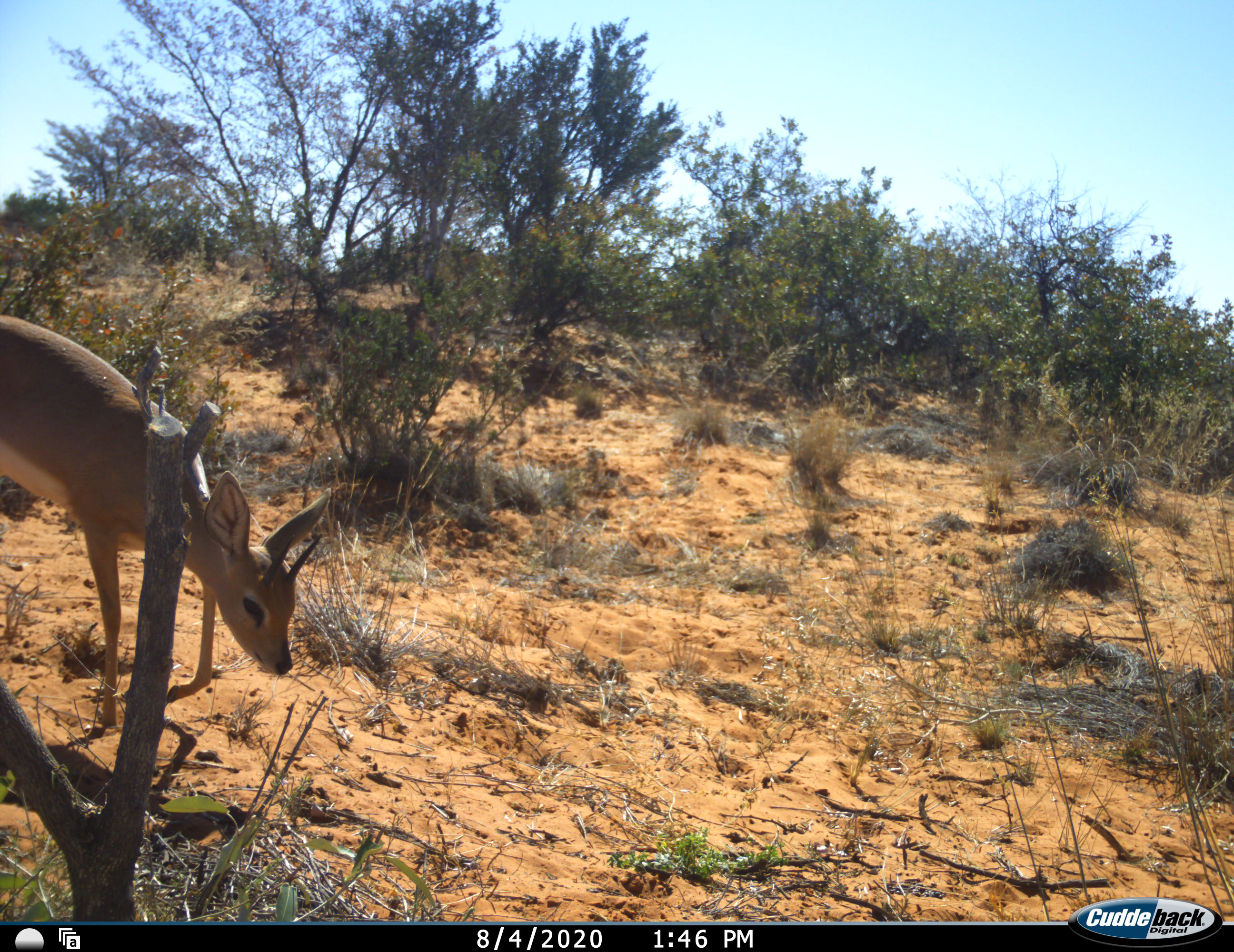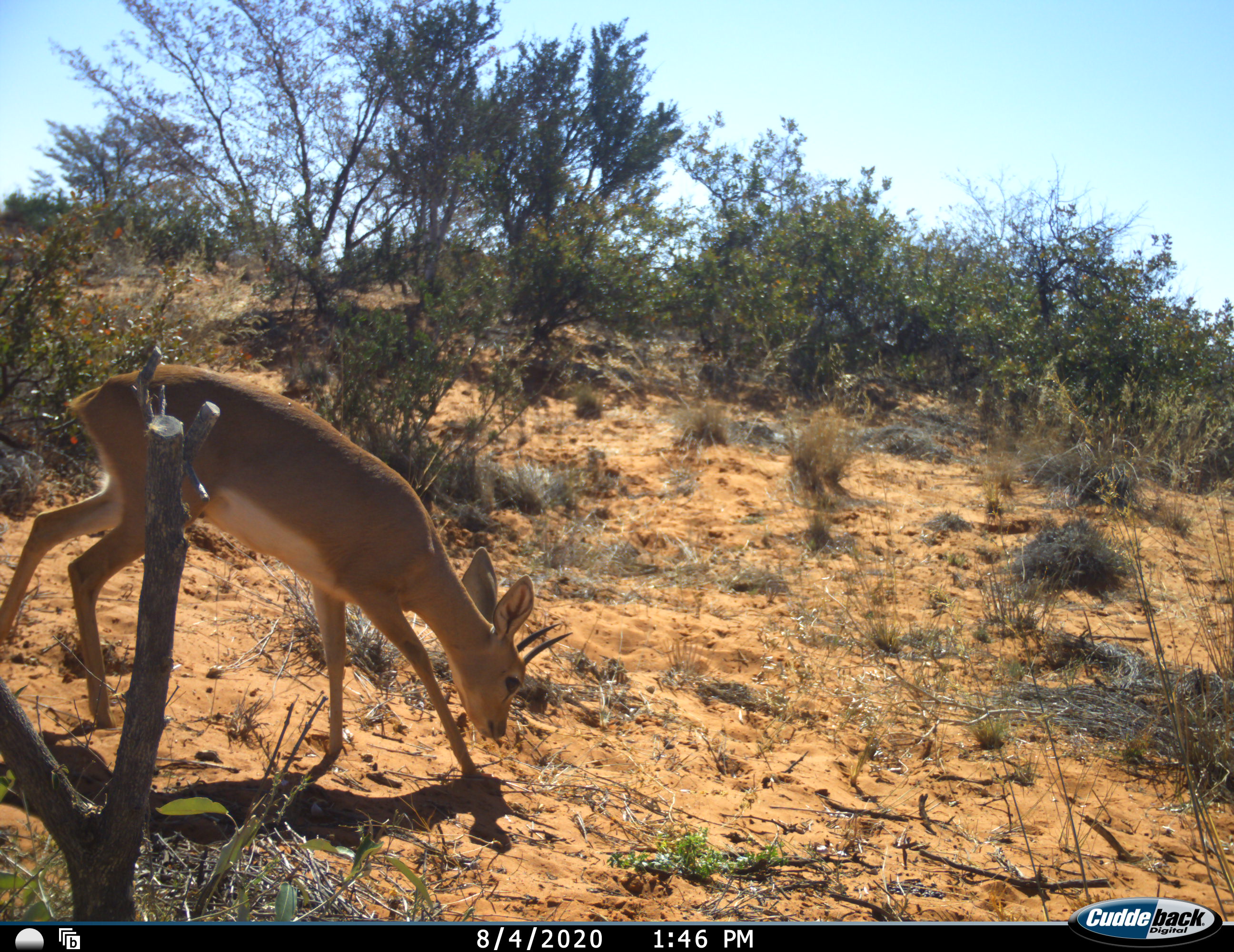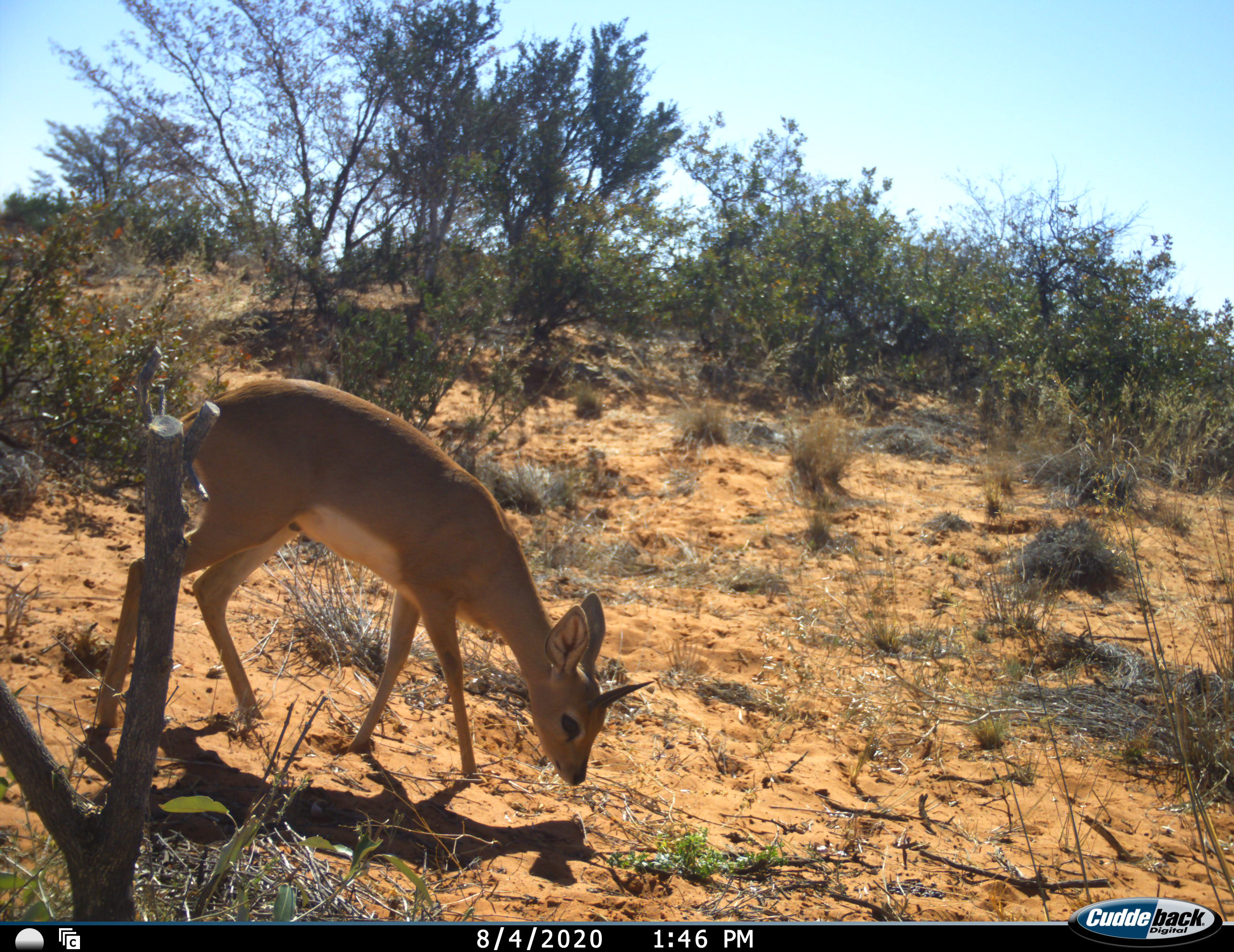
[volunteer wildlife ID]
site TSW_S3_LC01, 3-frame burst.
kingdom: Animalia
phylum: Chordata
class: Mammalia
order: Artiodactyla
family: Bovidae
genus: Raphicerus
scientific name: Raphicerus campestris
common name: steenbok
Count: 1.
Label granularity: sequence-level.